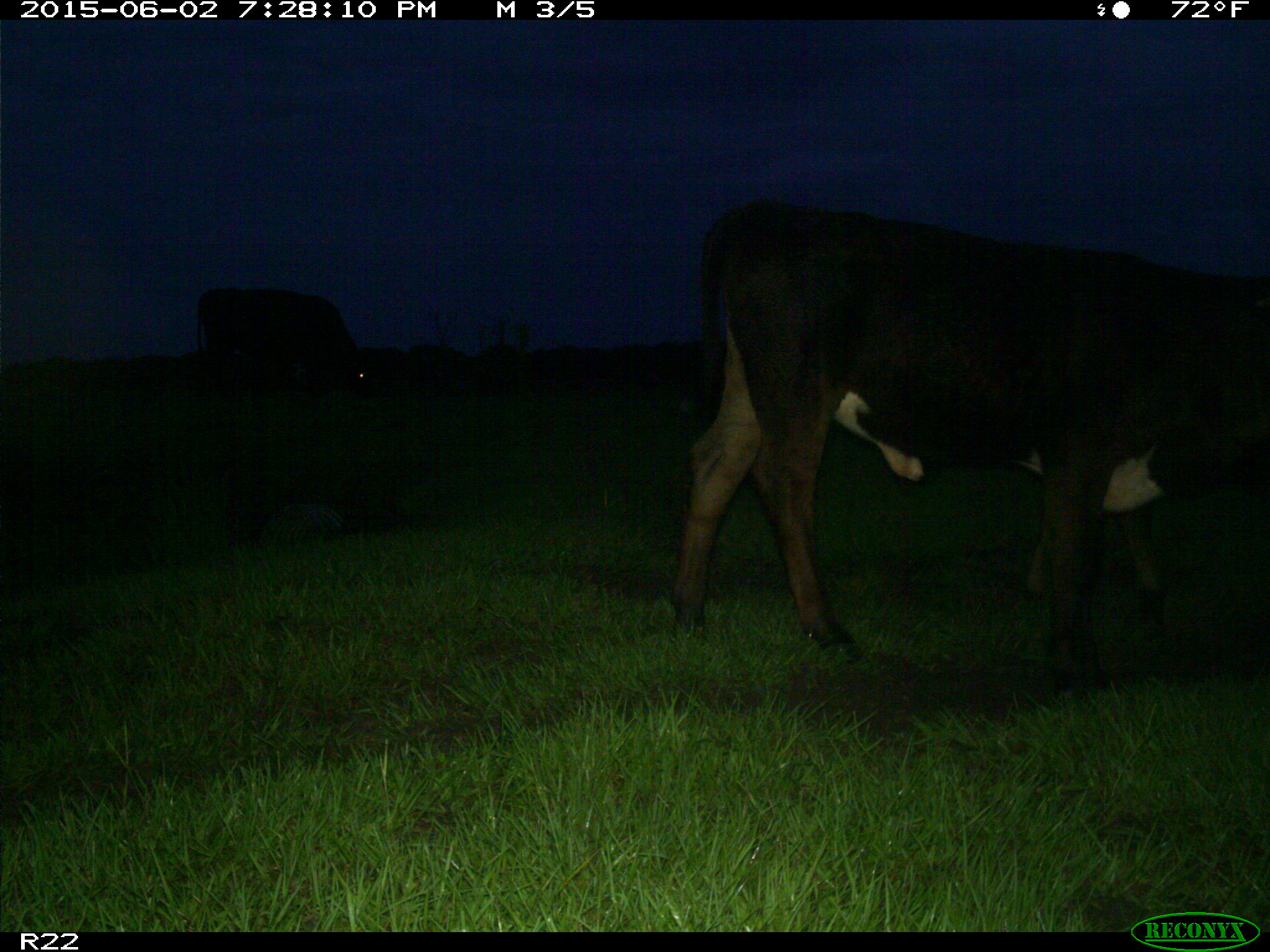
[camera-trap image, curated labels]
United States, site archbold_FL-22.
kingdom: Animalia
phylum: Chordata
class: Mammalia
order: Artiodactyla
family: Bovidae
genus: Bos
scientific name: Bos taurus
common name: domestic cow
Bos taurus (domestic cow).